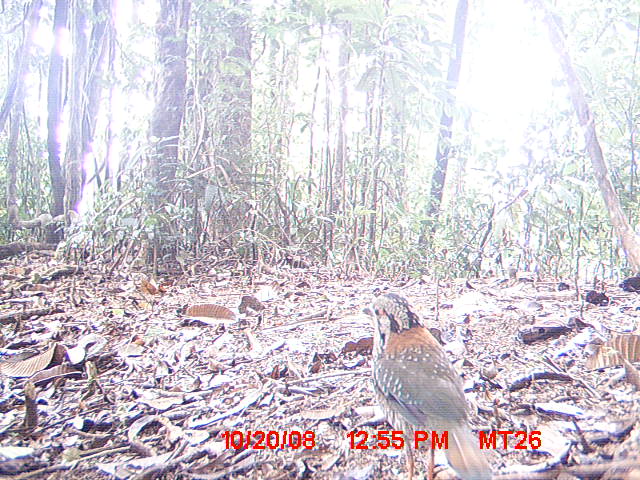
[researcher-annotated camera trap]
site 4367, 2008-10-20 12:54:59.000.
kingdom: Animalia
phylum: Chordata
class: Aves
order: Coraciiformes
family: Brachypteraciidae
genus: Brachypteracias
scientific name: Brachypteracias squamiger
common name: scaly ground-roller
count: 1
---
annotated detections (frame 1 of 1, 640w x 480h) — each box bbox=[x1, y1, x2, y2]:
brachypteracias squamiger: bbox=[360, 289, 493, 480]